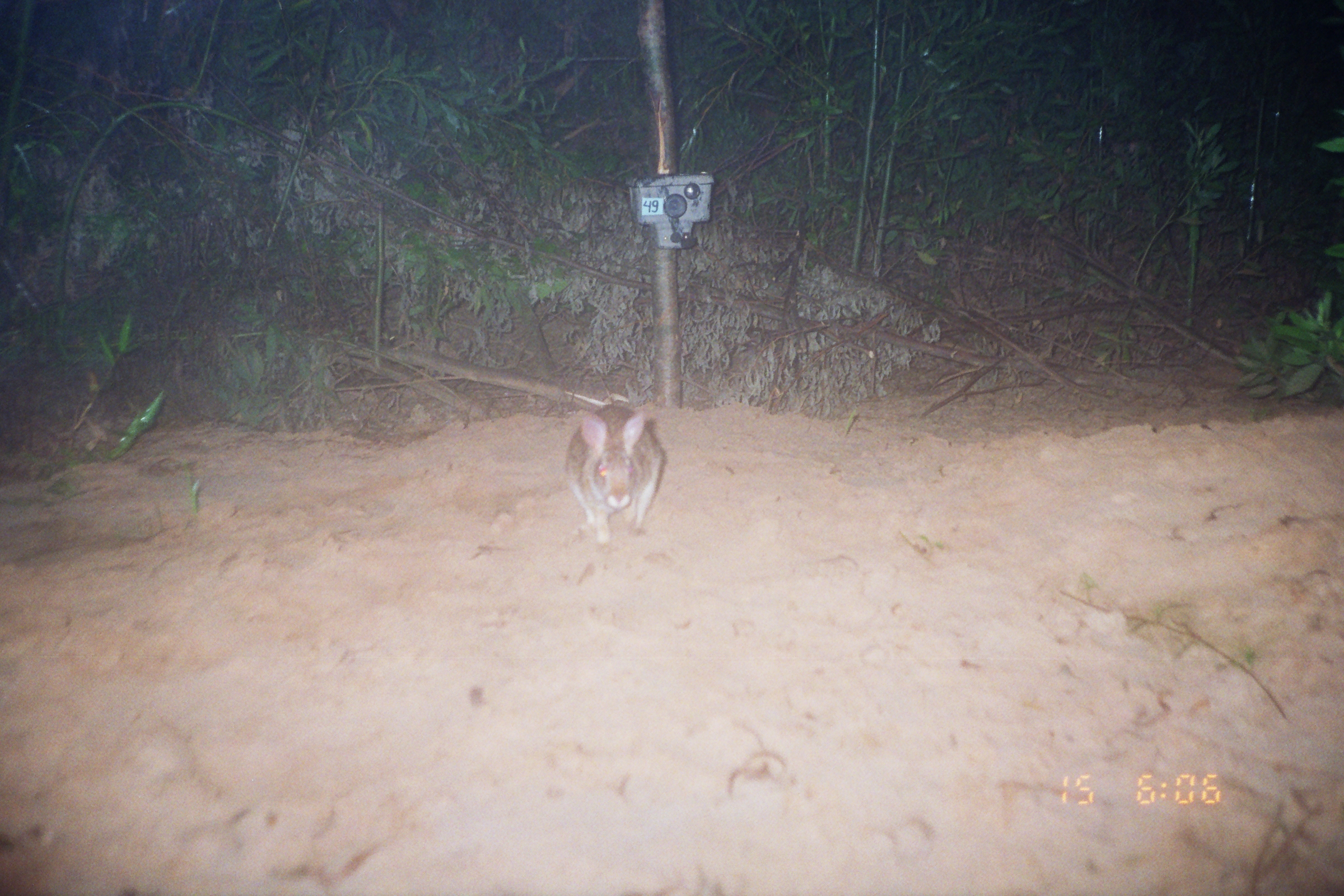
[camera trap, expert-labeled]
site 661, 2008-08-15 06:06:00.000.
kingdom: Animalia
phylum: Chordata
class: Mammalia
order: Lagomorpha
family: Leporidae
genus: Sylvilagus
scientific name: Sylvilagus brasiliensis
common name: tapeti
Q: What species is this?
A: Sylvilagus brasiliensis (tapeti).